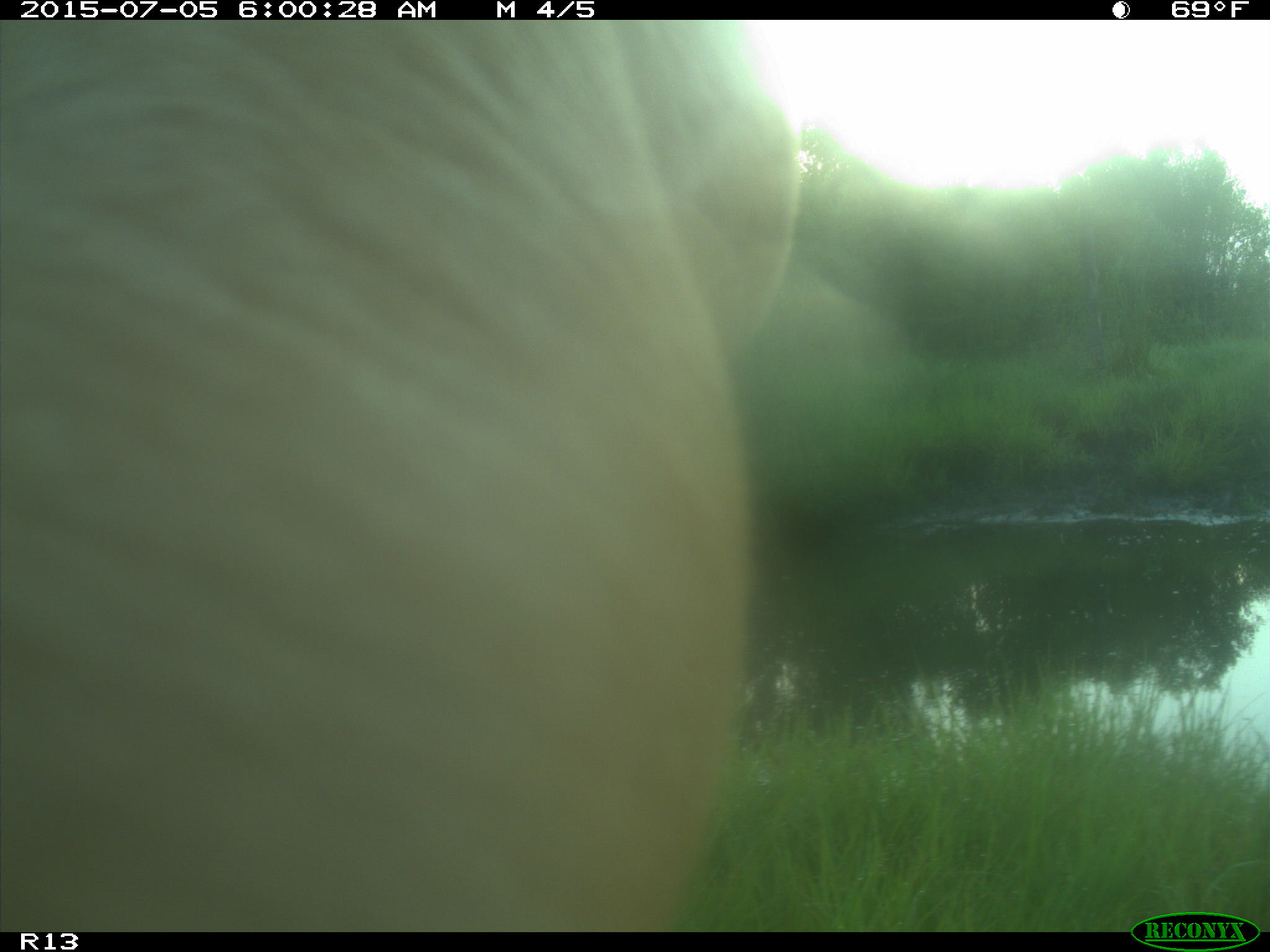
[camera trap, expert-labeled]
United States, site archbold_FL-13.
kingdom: Animalia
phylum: Chordata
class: Mammalia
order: Artiodactyla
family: Bovidae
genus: Bos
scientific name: Bos taurus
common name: domestic cow